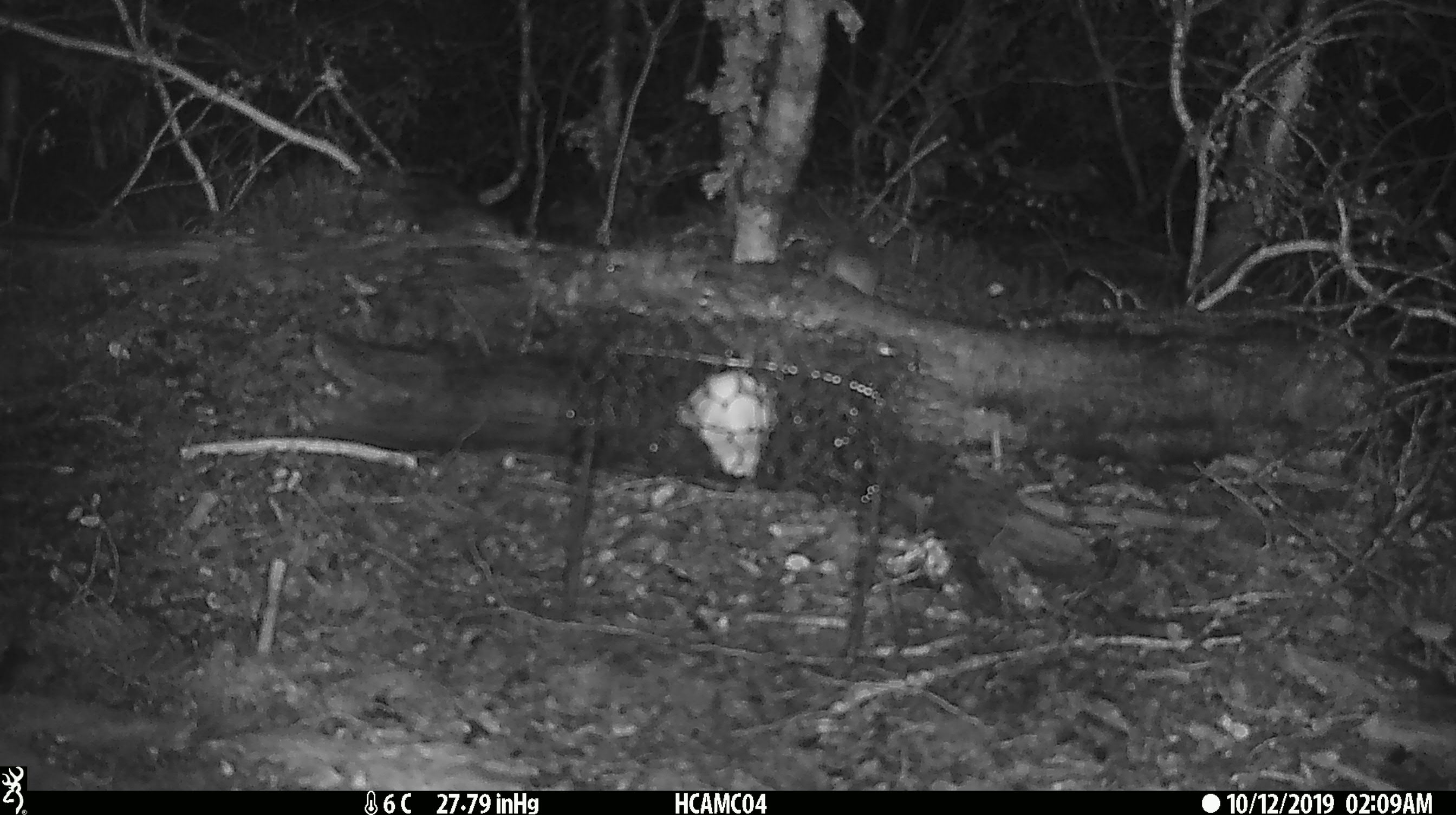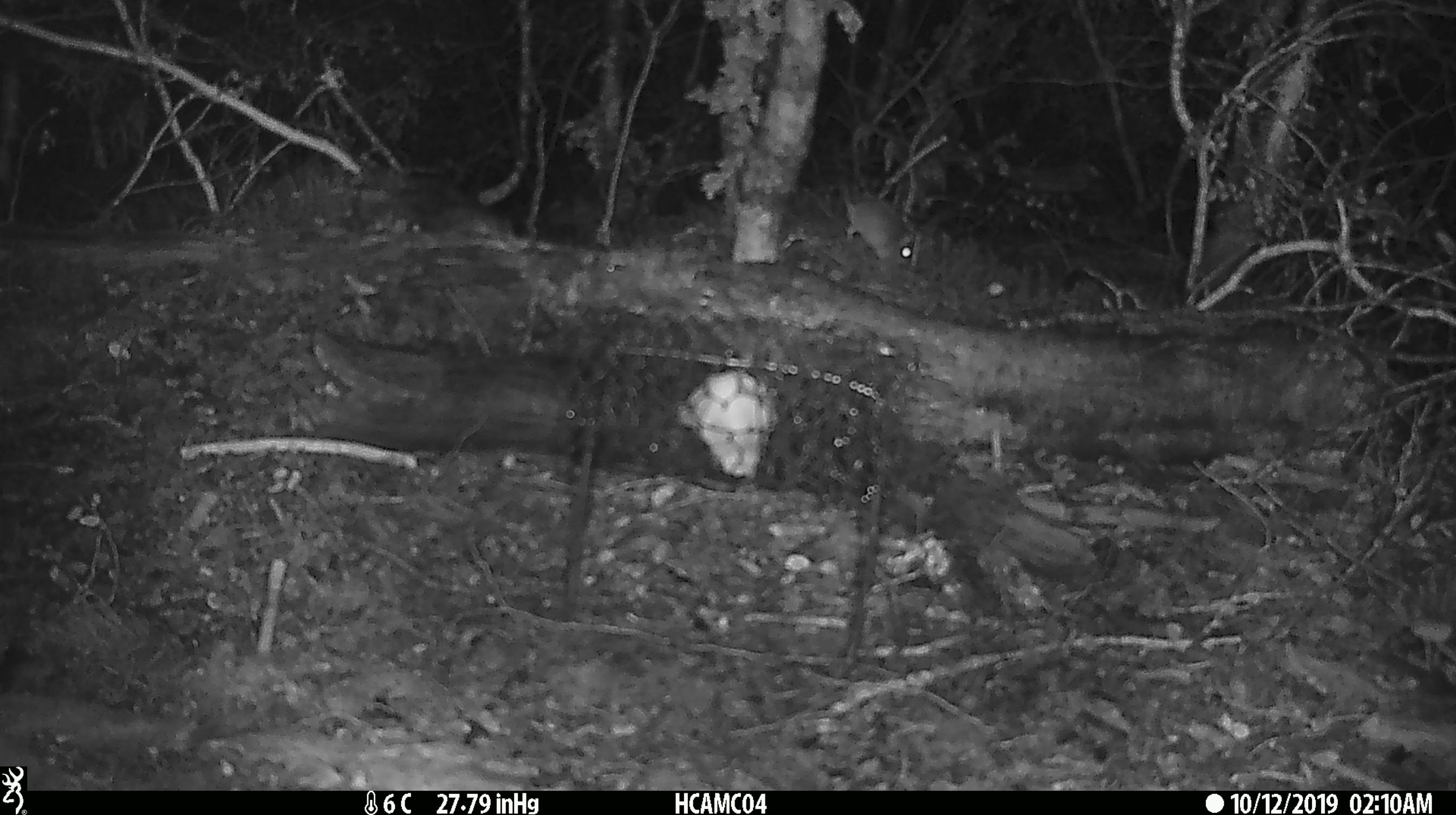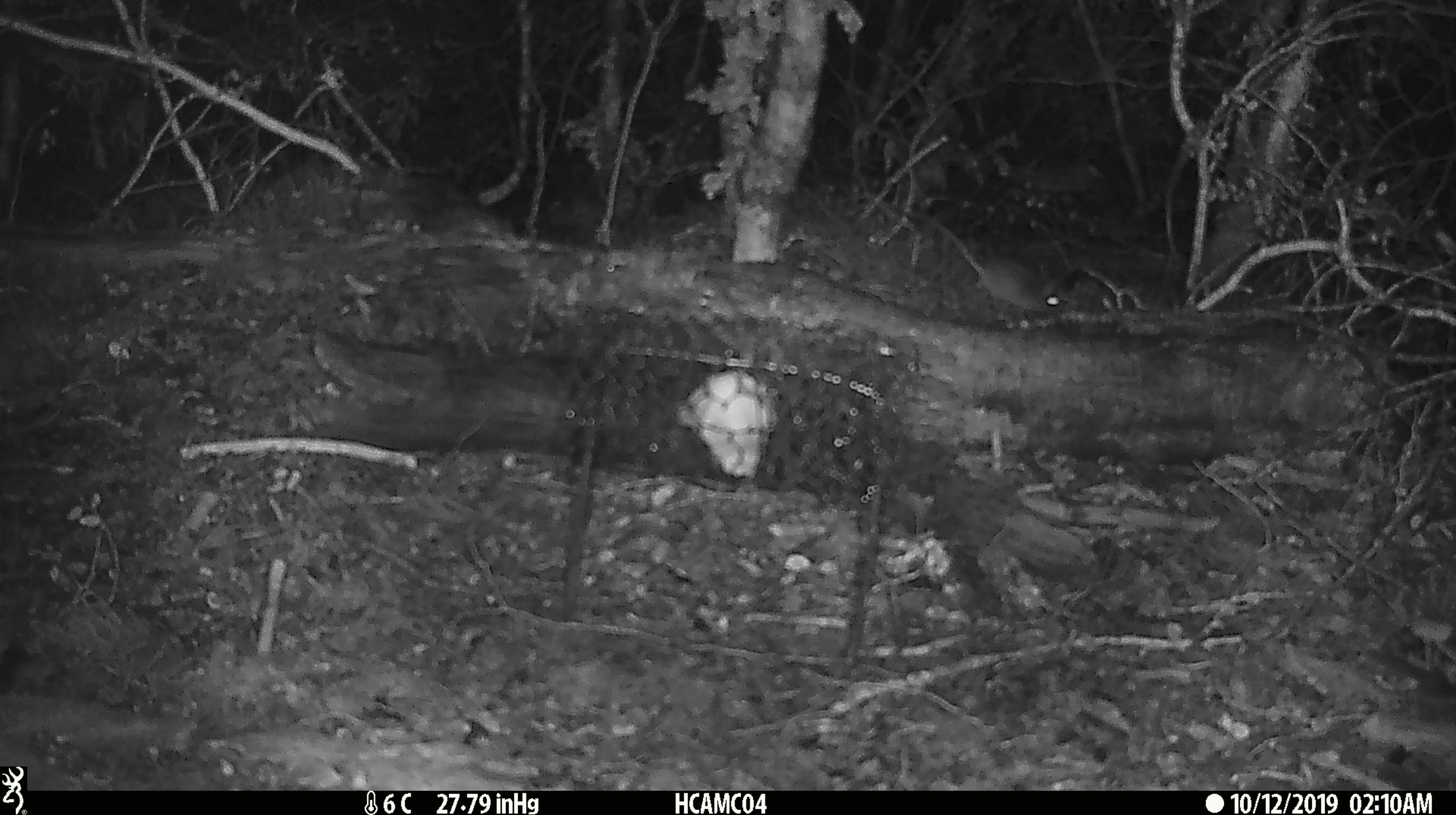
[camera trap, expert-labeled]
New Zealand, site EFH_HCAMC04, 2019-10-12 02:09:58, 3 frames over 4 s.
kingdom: Animalia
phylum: Chordata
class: Mammalia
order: Rodentia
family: Muridae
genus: Mus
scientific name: Mus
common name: mouse